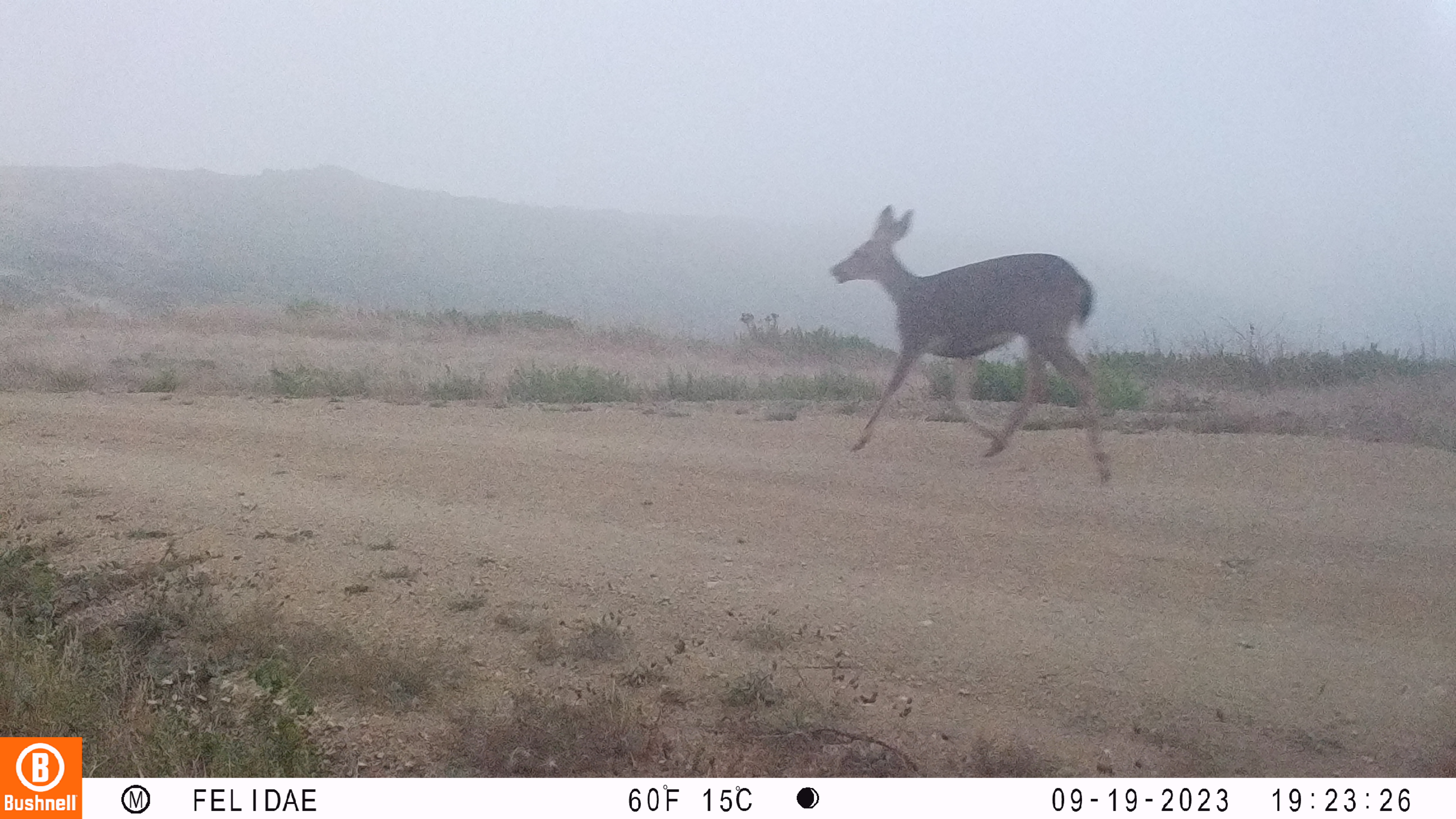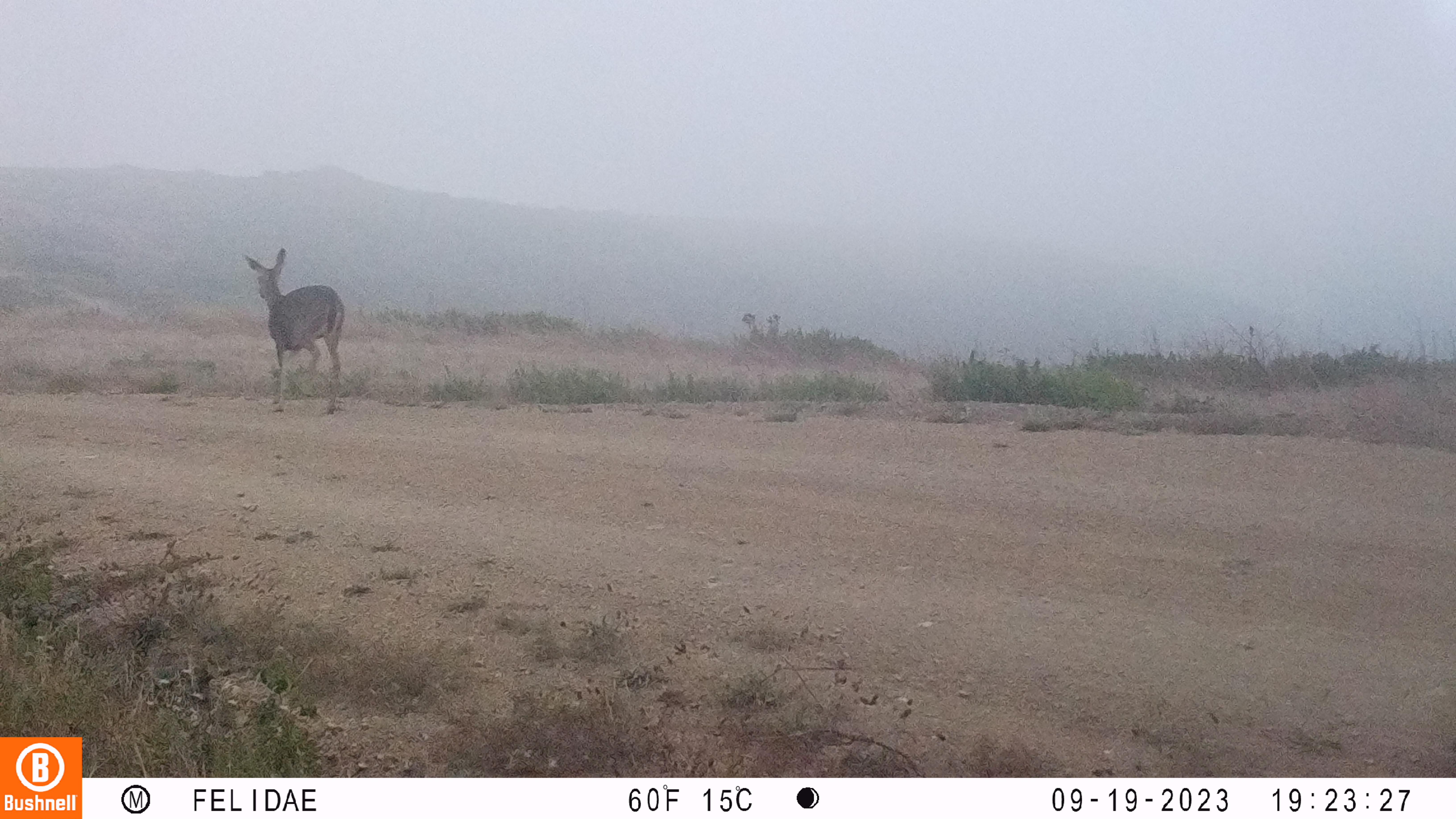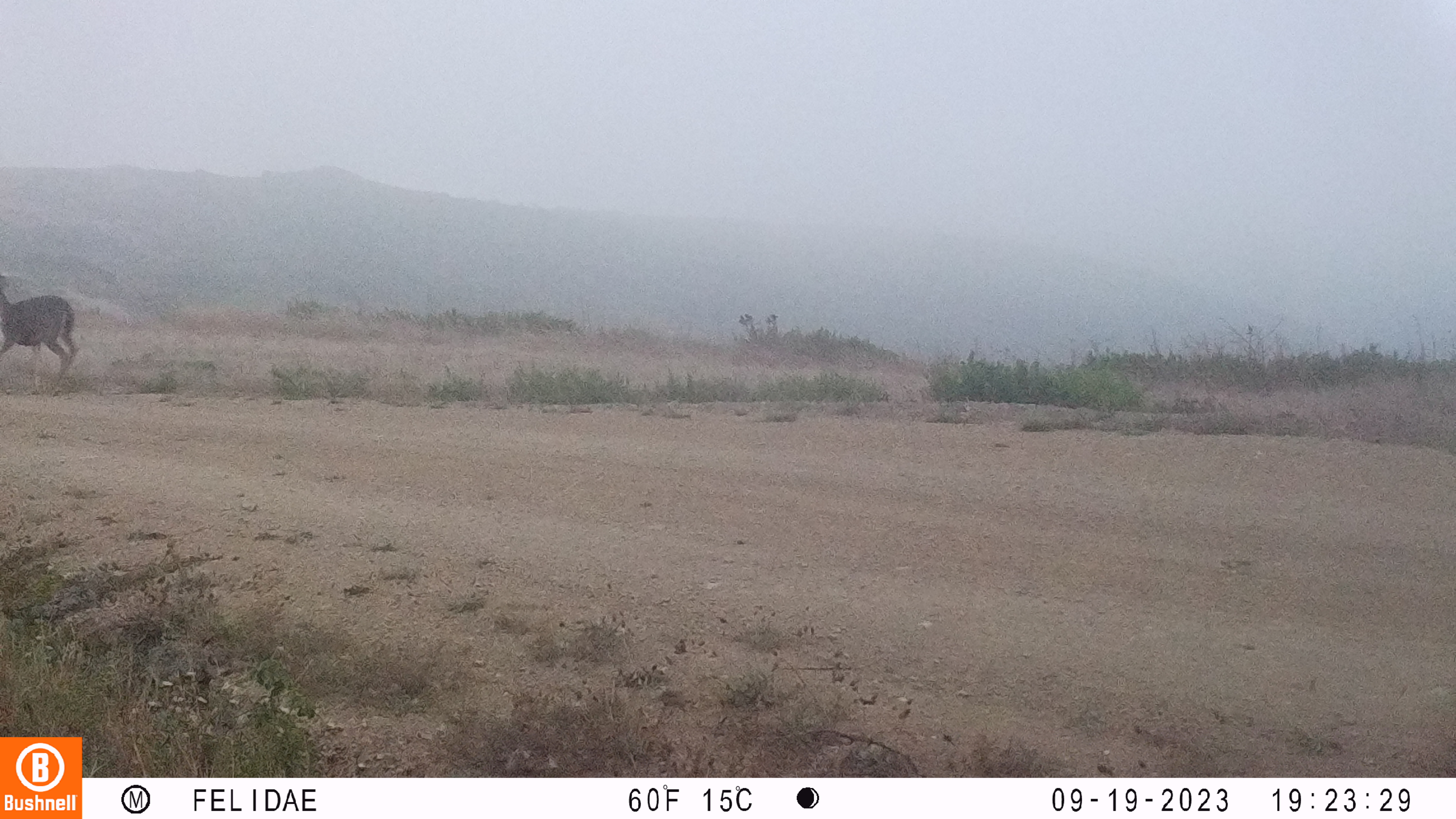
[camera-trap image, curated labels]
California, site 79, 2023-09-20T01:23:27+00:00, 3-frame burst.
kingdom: Animalia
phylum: Chordata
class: Mammalia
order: Artiodactyla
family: Cervidae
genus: Odocoileus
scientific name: Odocoileus hemionus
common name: mule deer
Mule deer (Odocoileus hemionus).